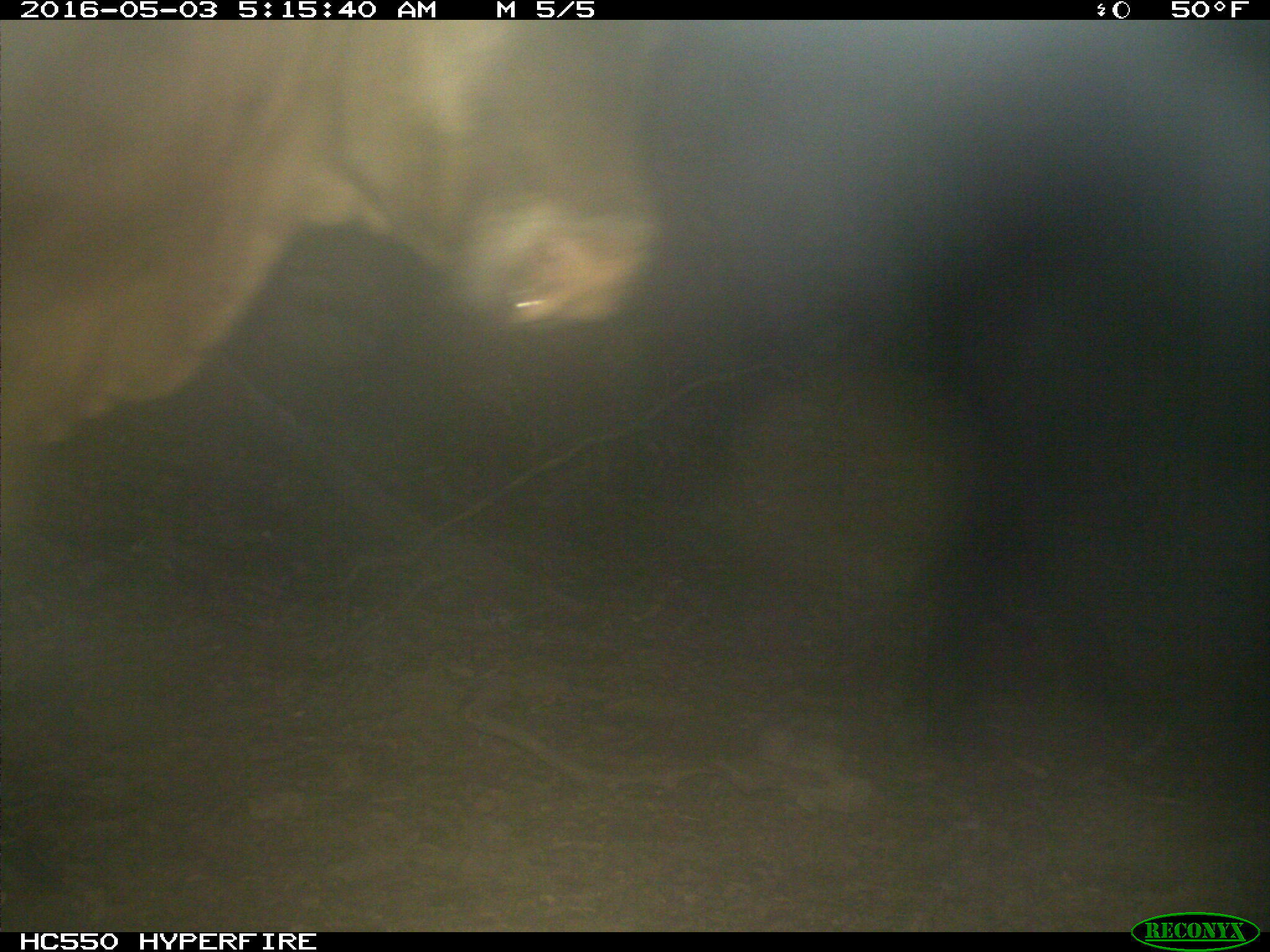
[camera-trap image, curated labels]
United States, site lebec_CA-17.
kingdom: Animalia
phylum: Chordata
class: Mammalia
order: Artiodactyla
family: Bovidae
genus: Bos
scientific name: Bos taurus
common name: domestic cow